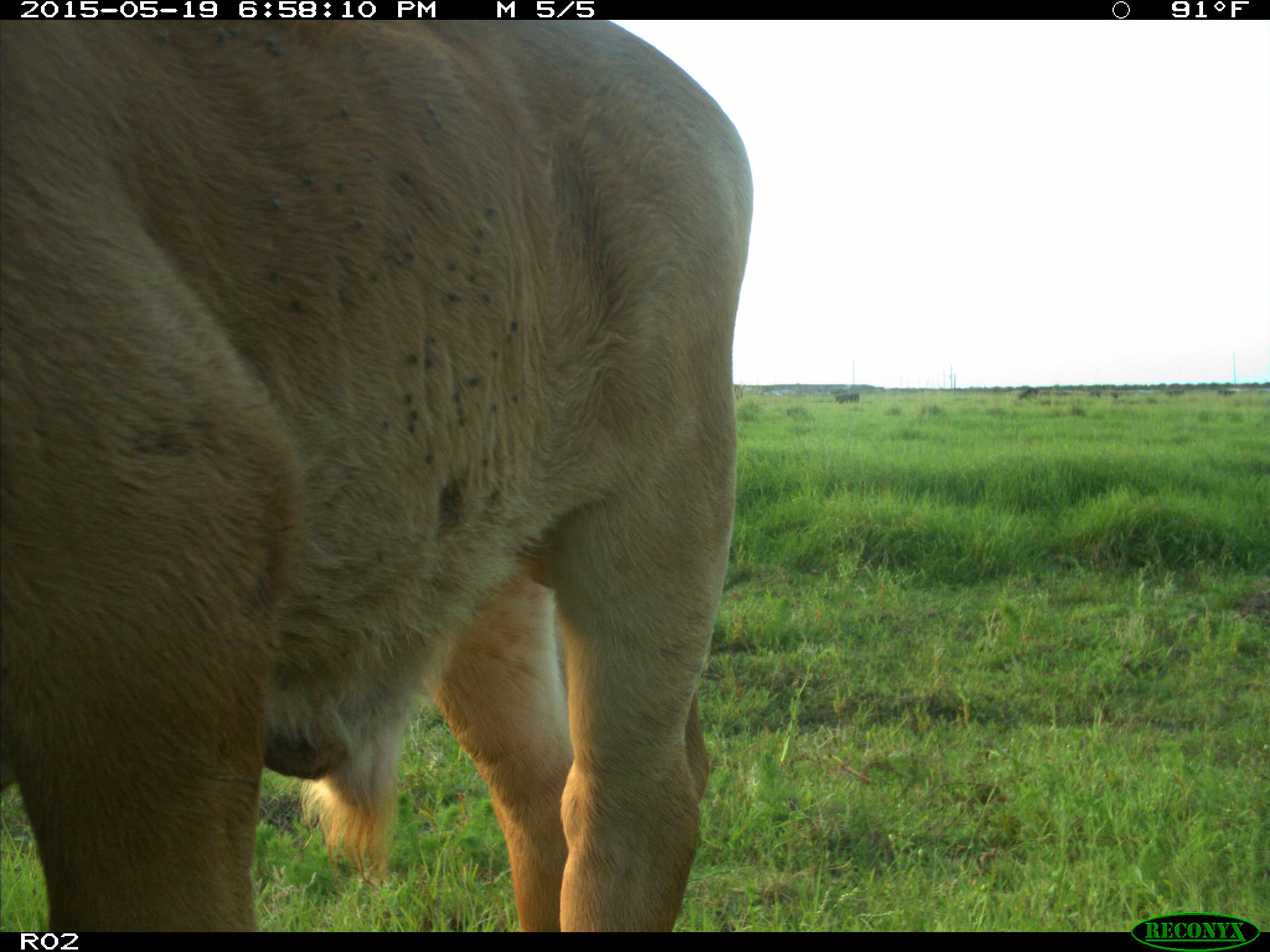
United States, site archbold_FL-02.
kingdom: Animalia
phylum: Chordata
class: Mammalia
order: Artiodactyla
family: Bovidae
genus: Bos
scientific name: Bos taurus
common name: domestic cow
Bos taurus (domestic cow).